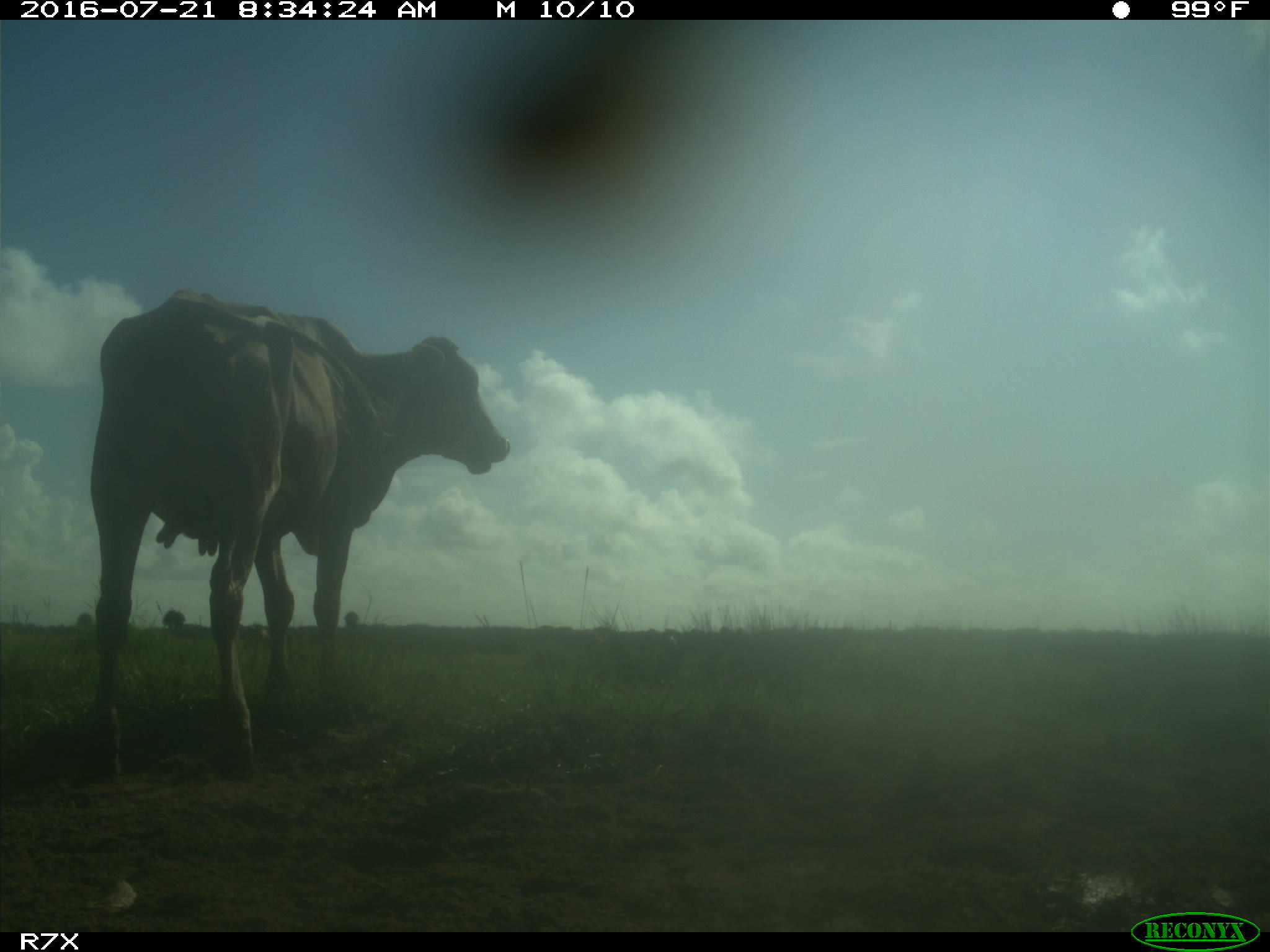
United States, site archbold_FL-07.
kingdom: Animalia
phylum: Chordata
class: Mammalia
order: Artiodactyla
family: Bovidae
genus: Bos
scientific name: Bos taurus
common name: domestic cow